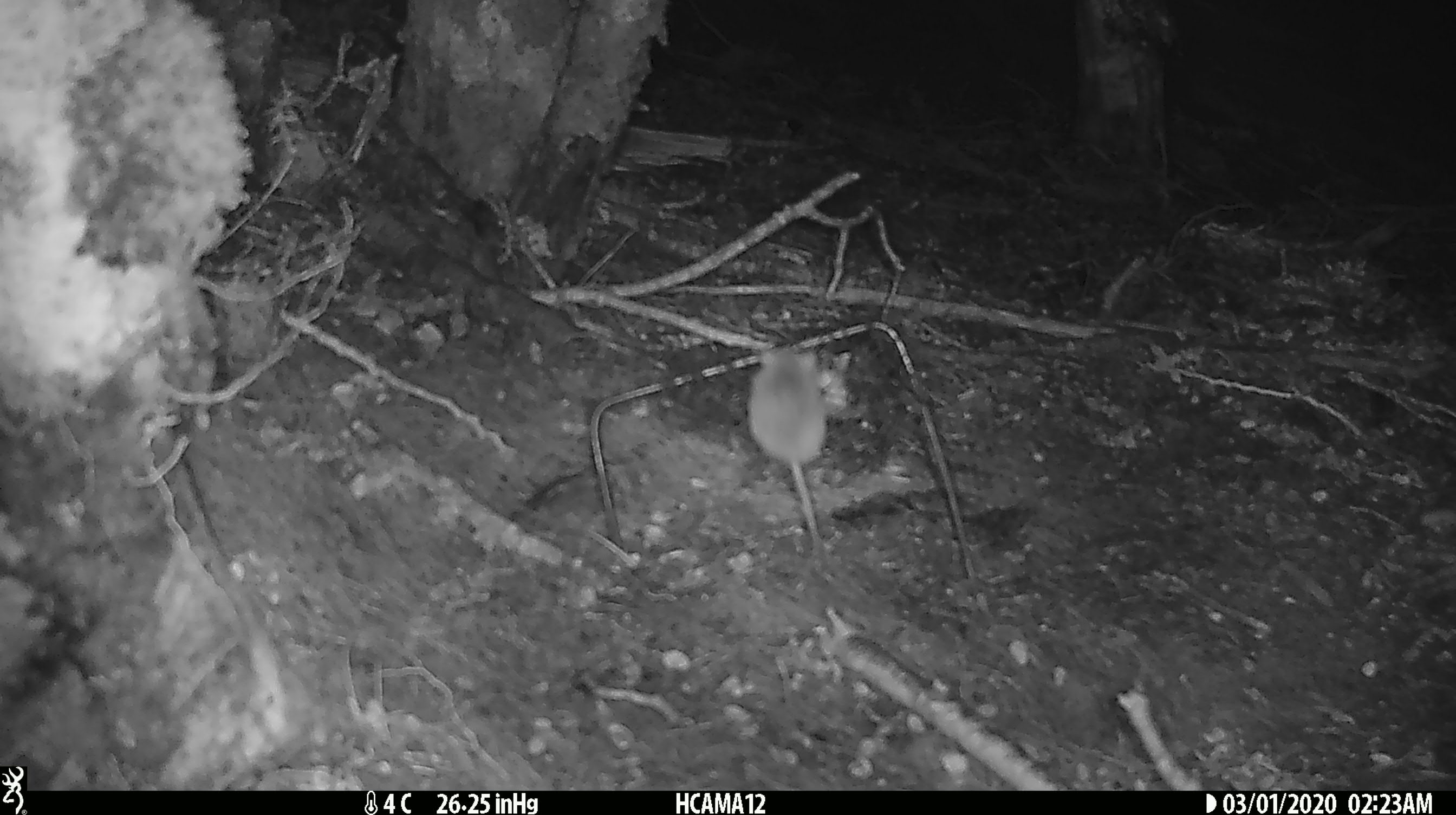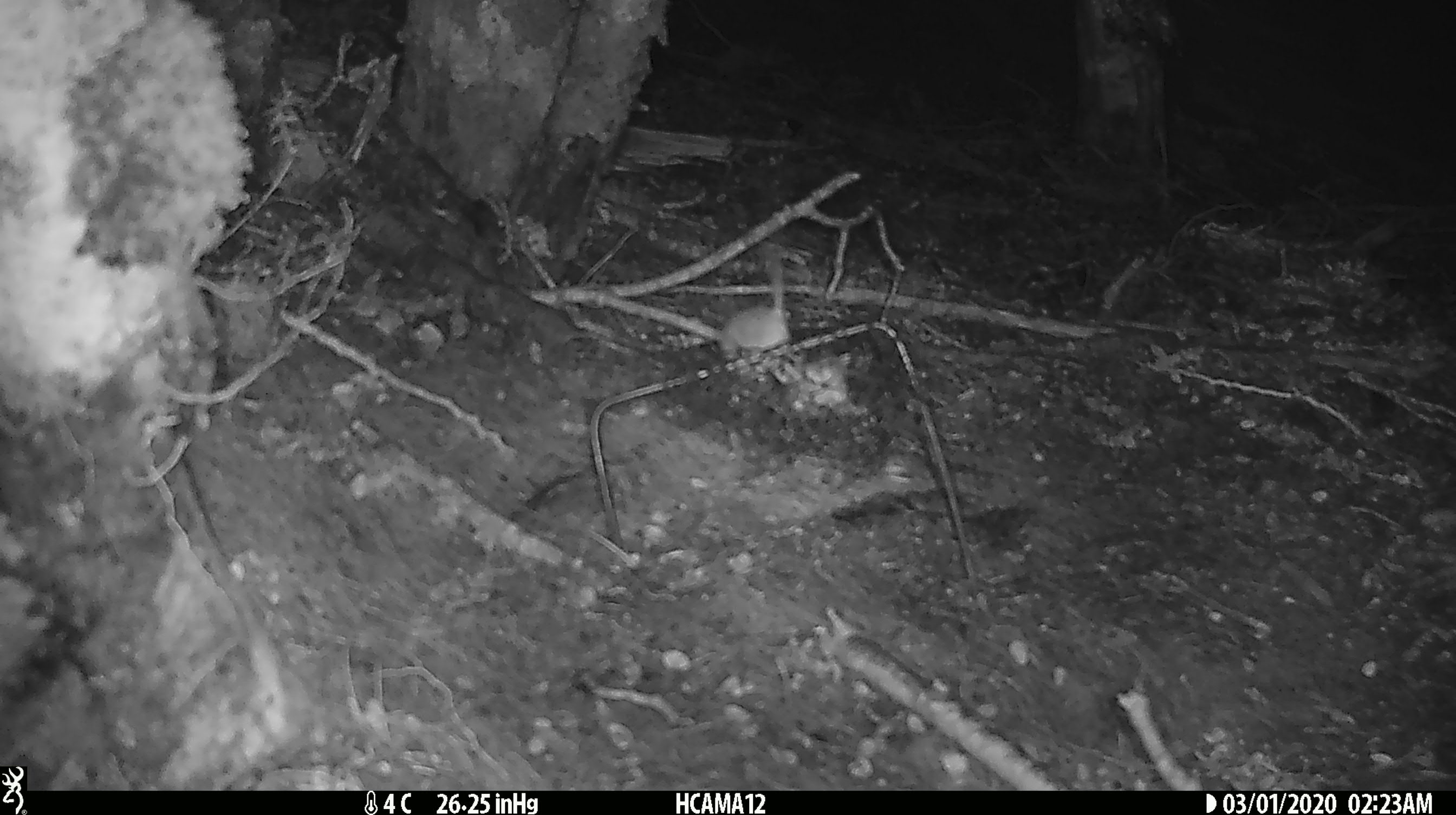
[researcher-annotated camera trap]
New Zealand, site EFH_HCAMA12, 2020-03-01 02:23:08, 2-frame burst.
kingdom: Animalia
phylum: Chordata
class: Mammalia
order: Rodentia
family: Muridae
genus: Mus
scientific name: Mus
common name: mouse